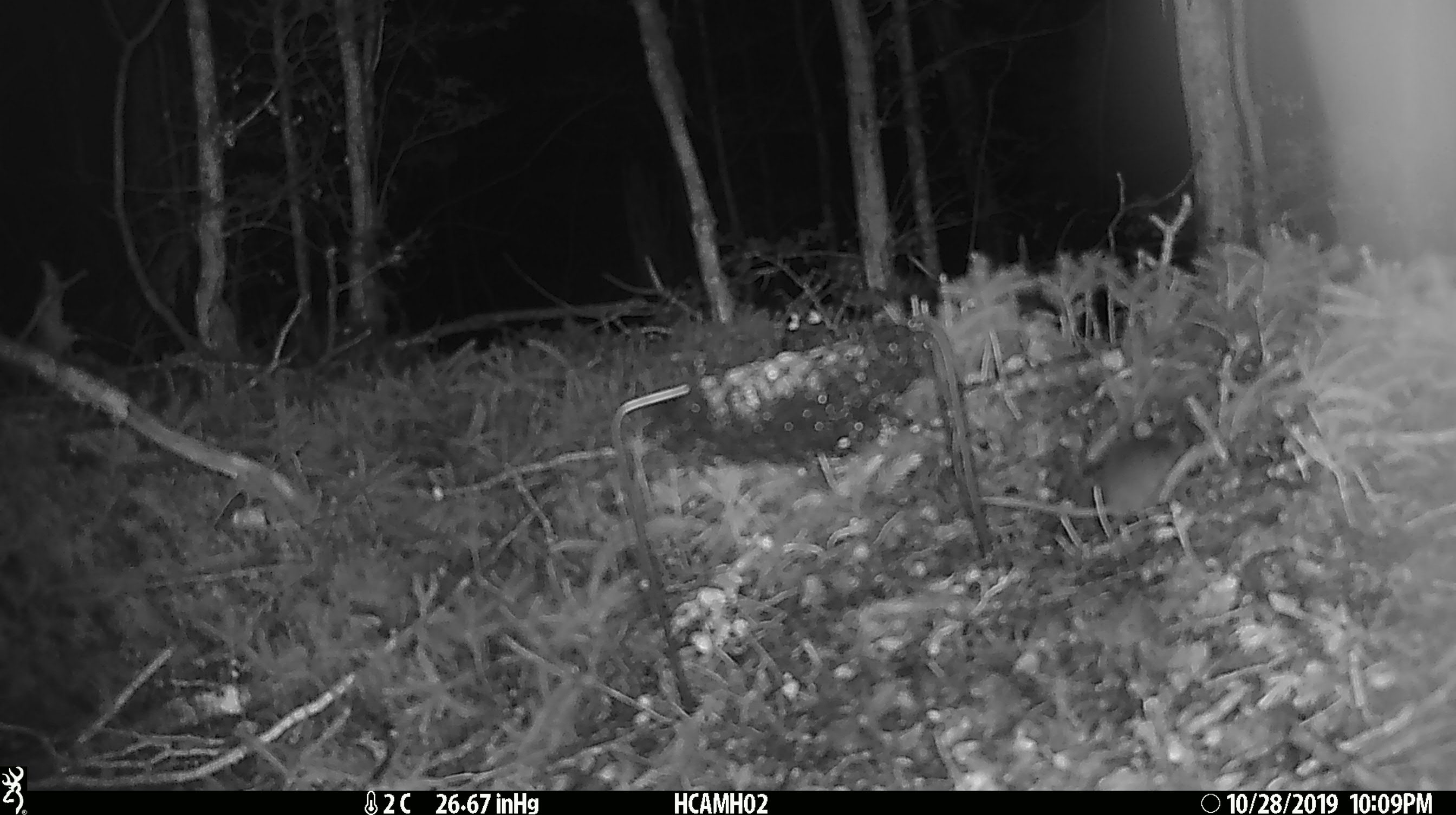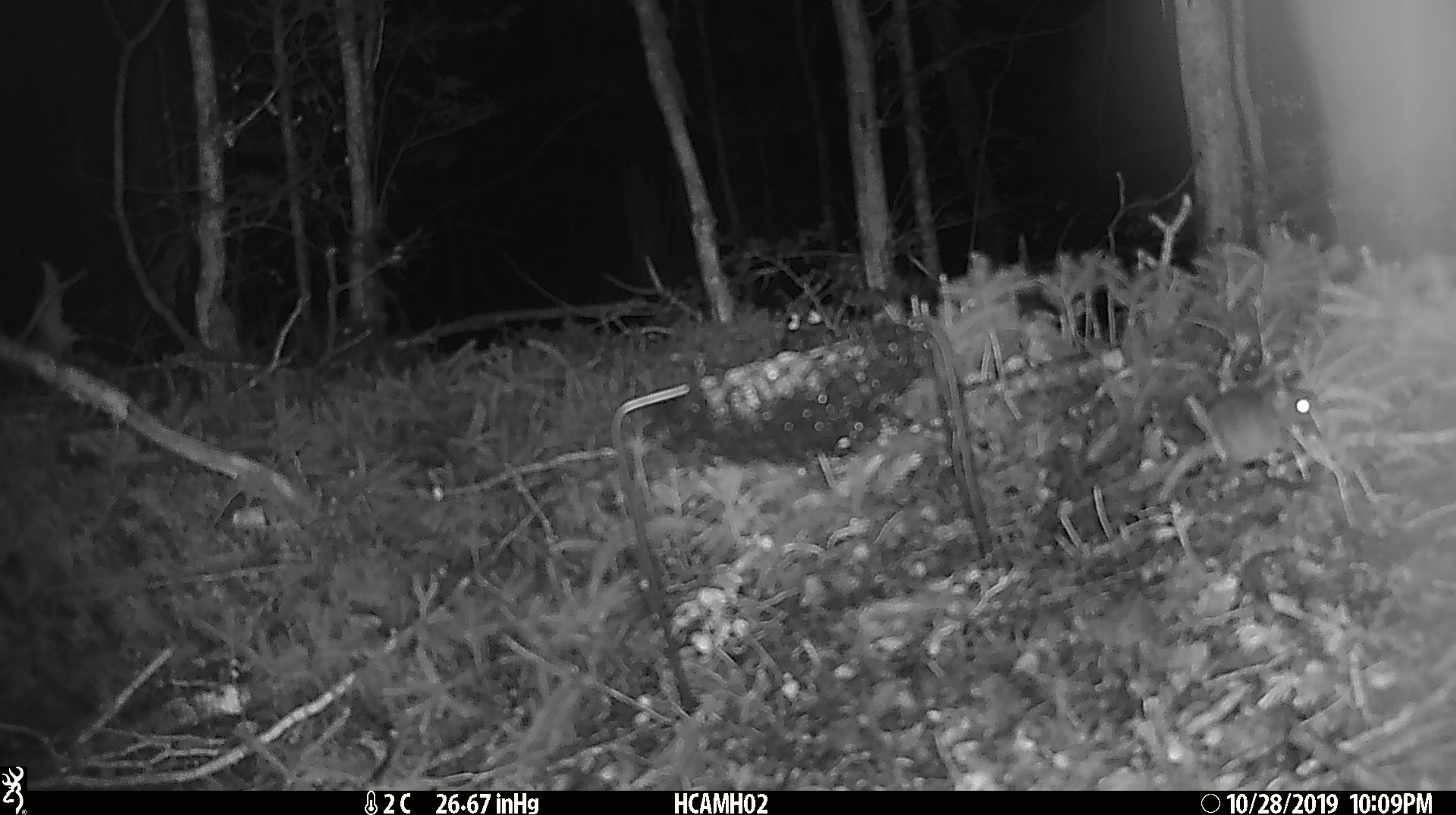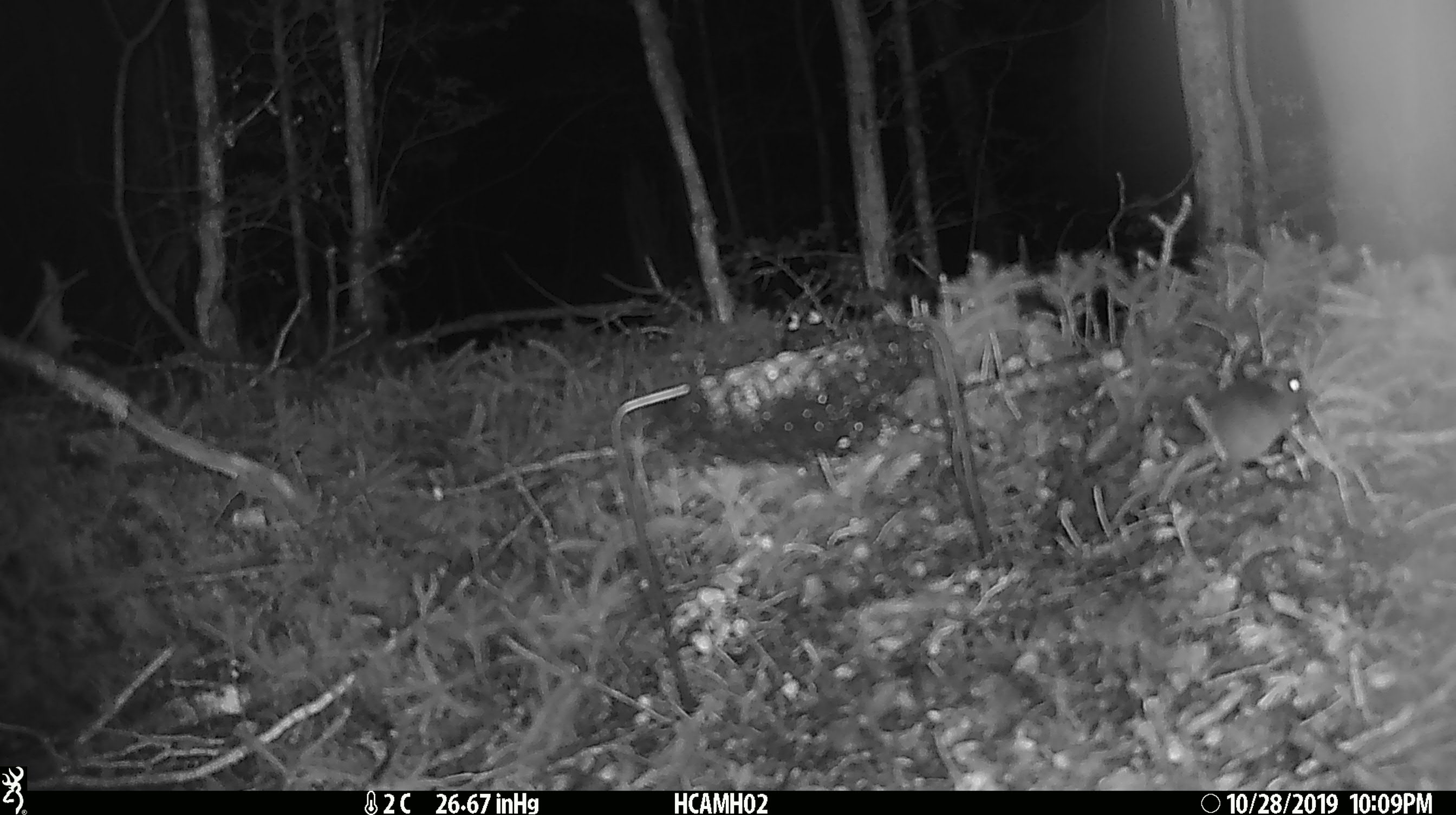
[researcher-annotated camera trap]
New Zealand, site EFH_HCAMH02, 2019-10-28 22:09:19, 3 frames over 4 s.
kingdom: Animalia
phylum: Chordata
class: Mammalia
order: Rodentia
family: Muridae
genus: Mus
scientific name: Mus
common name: mouse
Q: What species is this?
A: Mouse (Mus).